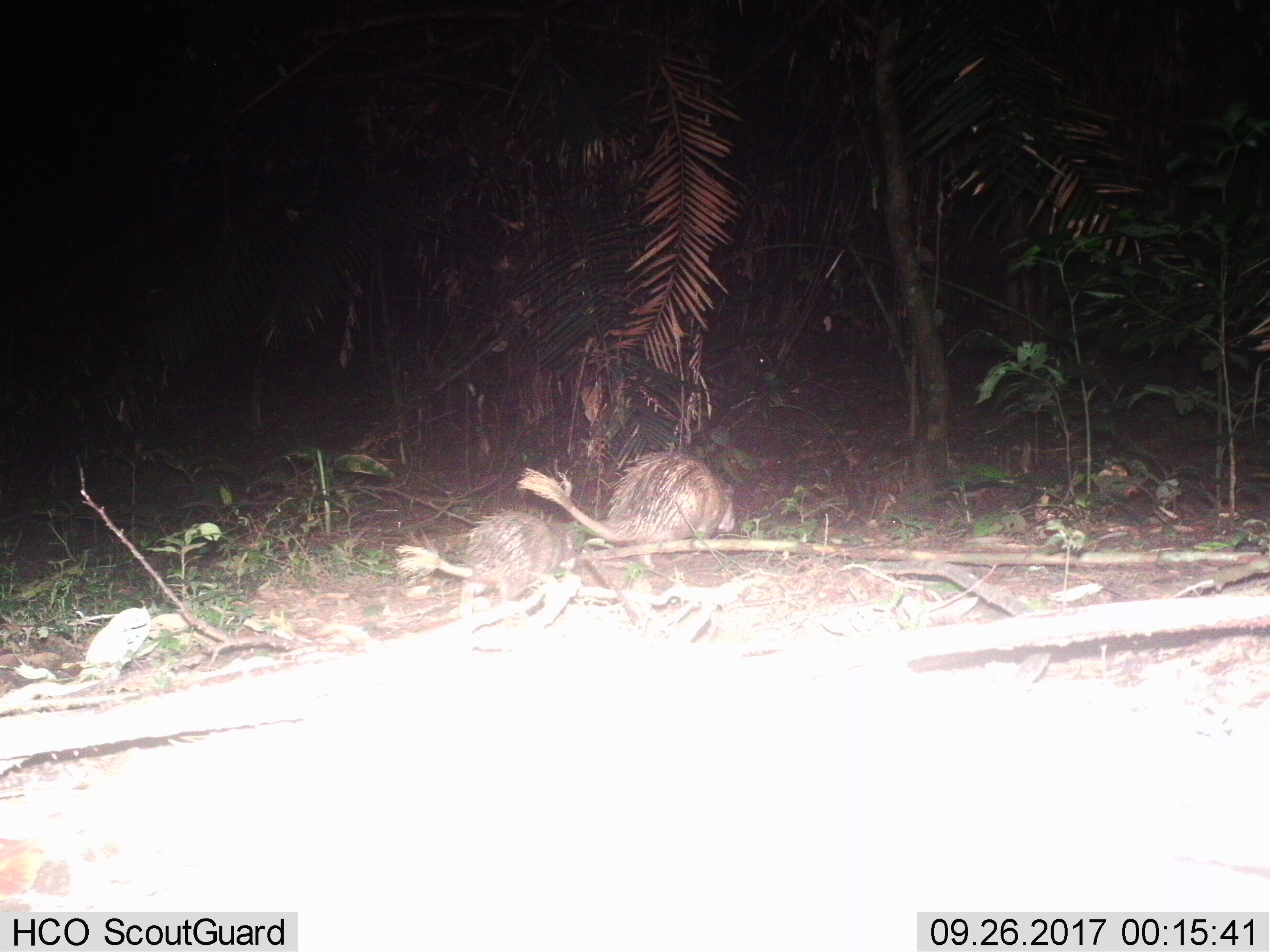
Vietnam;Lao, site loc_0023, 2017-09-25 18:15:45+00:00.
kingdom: Animalia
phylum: Chordata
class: Mammalia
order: Rodentia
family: Hystricidae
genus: Atherurus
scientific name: Atherurus macrourus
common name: asiatic brush-tailed porcupine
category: asiatic brush tailed porcupine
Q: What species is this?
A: Asiatic brush tailed porcupine (asiatic brush-tailed porcupine) (Atherurus macrourus).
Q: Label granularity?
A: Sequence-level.